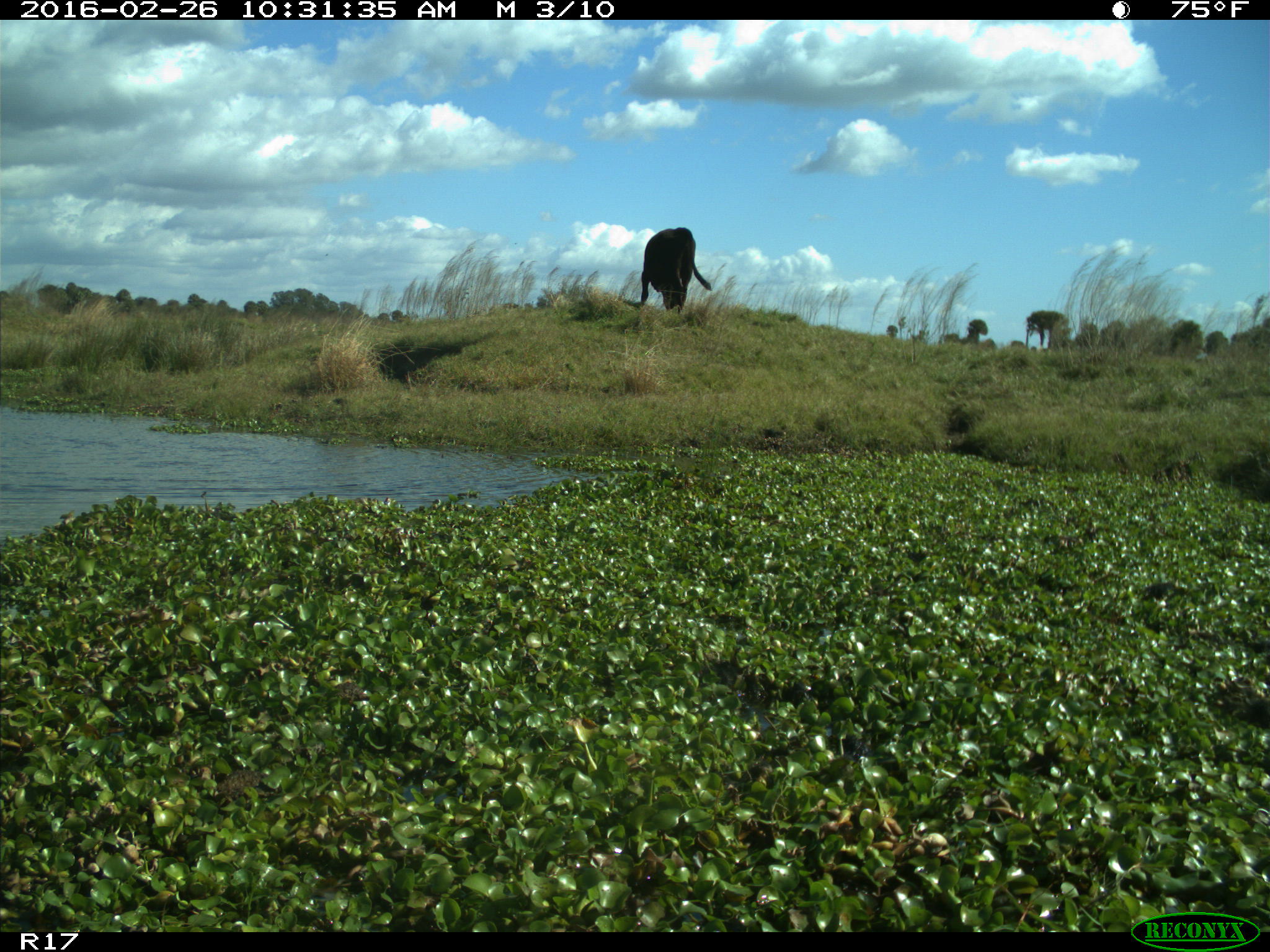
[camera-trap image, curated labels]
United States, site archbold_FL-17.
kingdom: Animalia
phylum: Chordata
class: Mammalia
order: Artiodactyla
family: Bovidae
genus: Bos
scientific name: Bos taurus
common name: domestic cow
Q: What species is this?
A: Bos taurus (domestic cow).